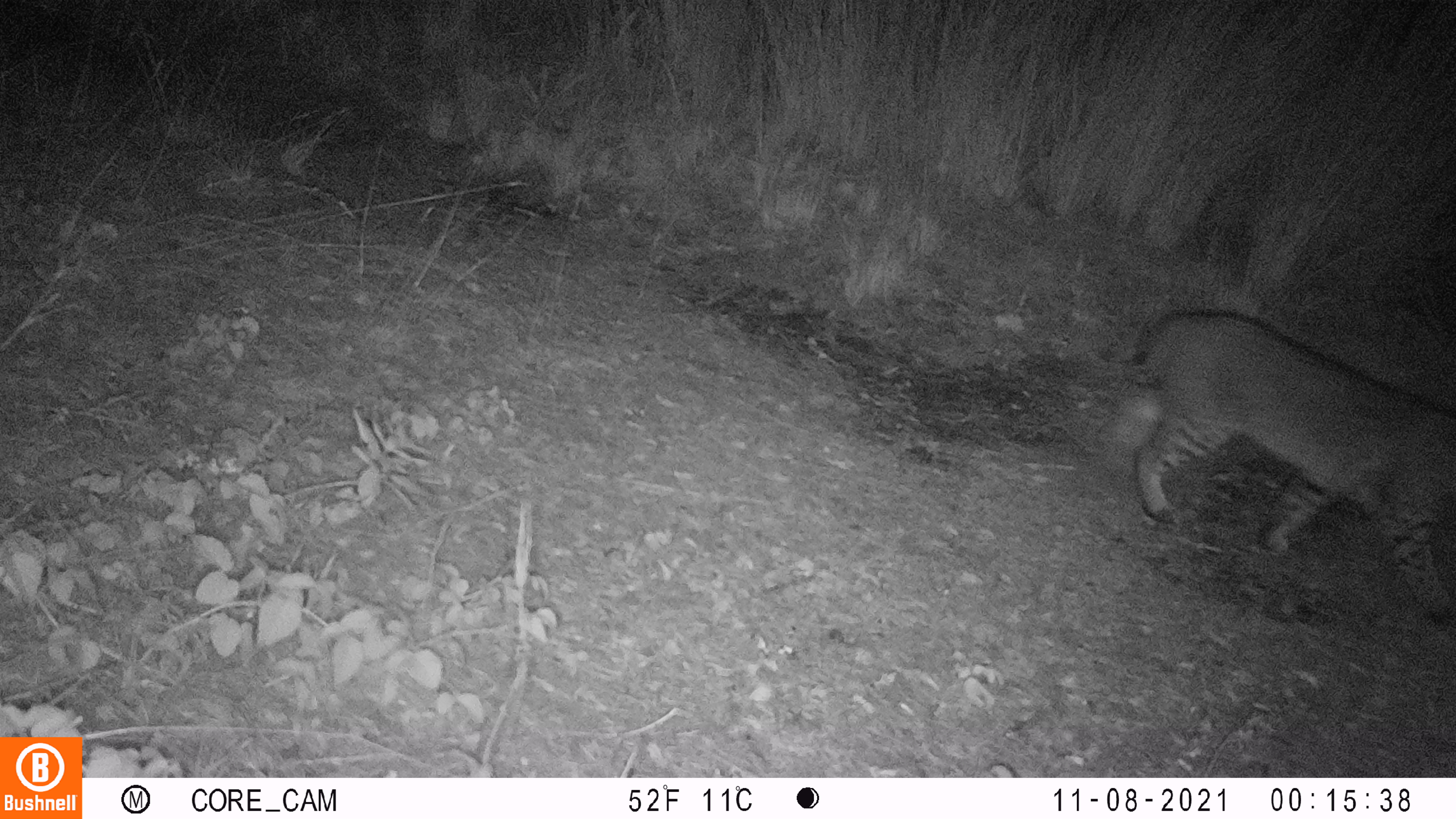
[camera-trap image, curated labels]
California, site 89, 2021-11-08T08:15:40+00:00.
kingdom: Animalia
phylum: Chordata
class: Mammalia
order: Carnivora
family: Felidae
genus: Lynx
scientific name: Lynx rufus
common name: bobcat